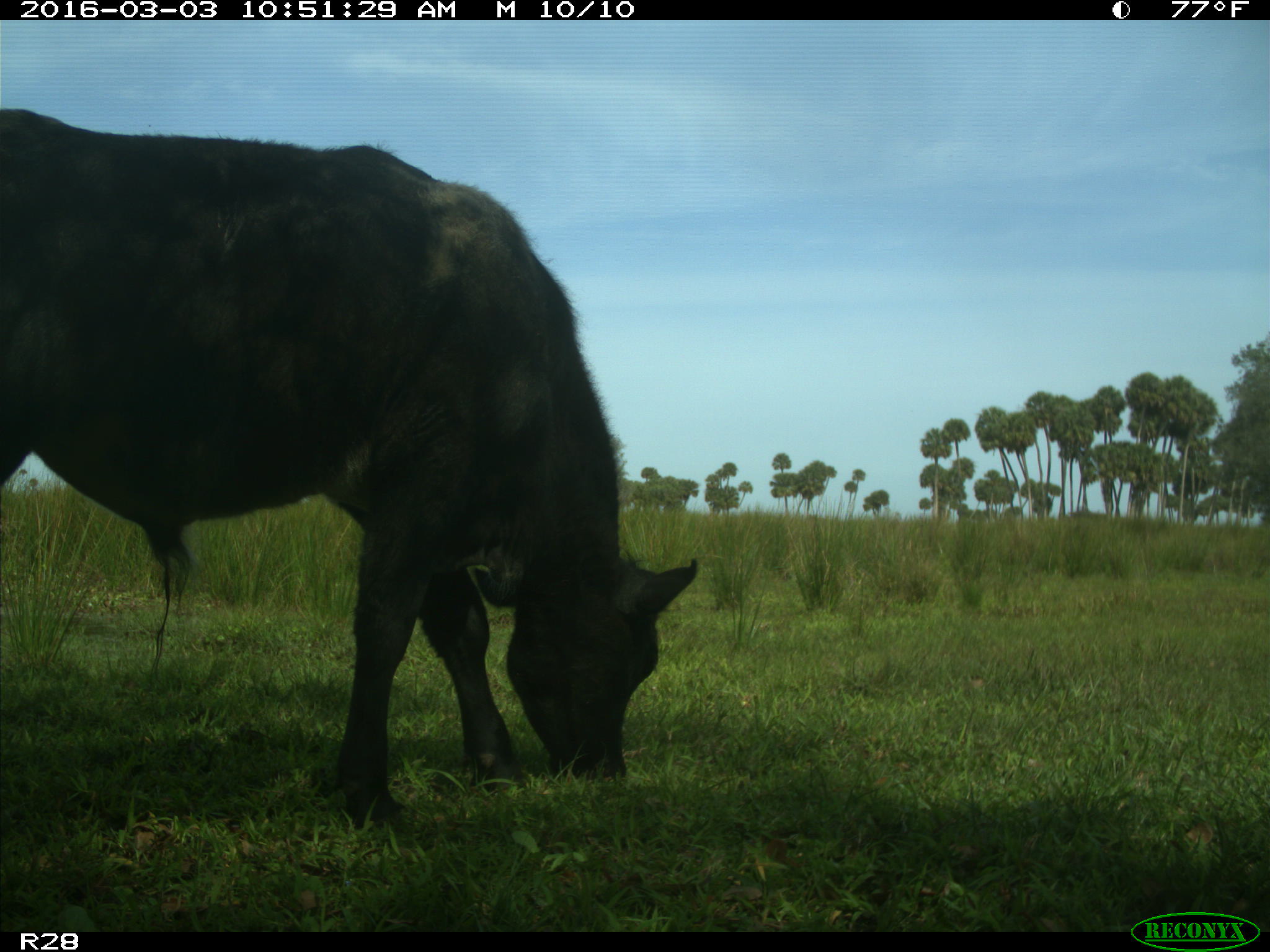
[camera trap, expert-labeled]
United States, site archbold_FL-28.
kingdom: Animalia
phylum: Chordata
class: Mammalia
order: Artiodactyla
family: Bovidae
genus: Bos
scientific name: Bos taurus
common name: domestic cow